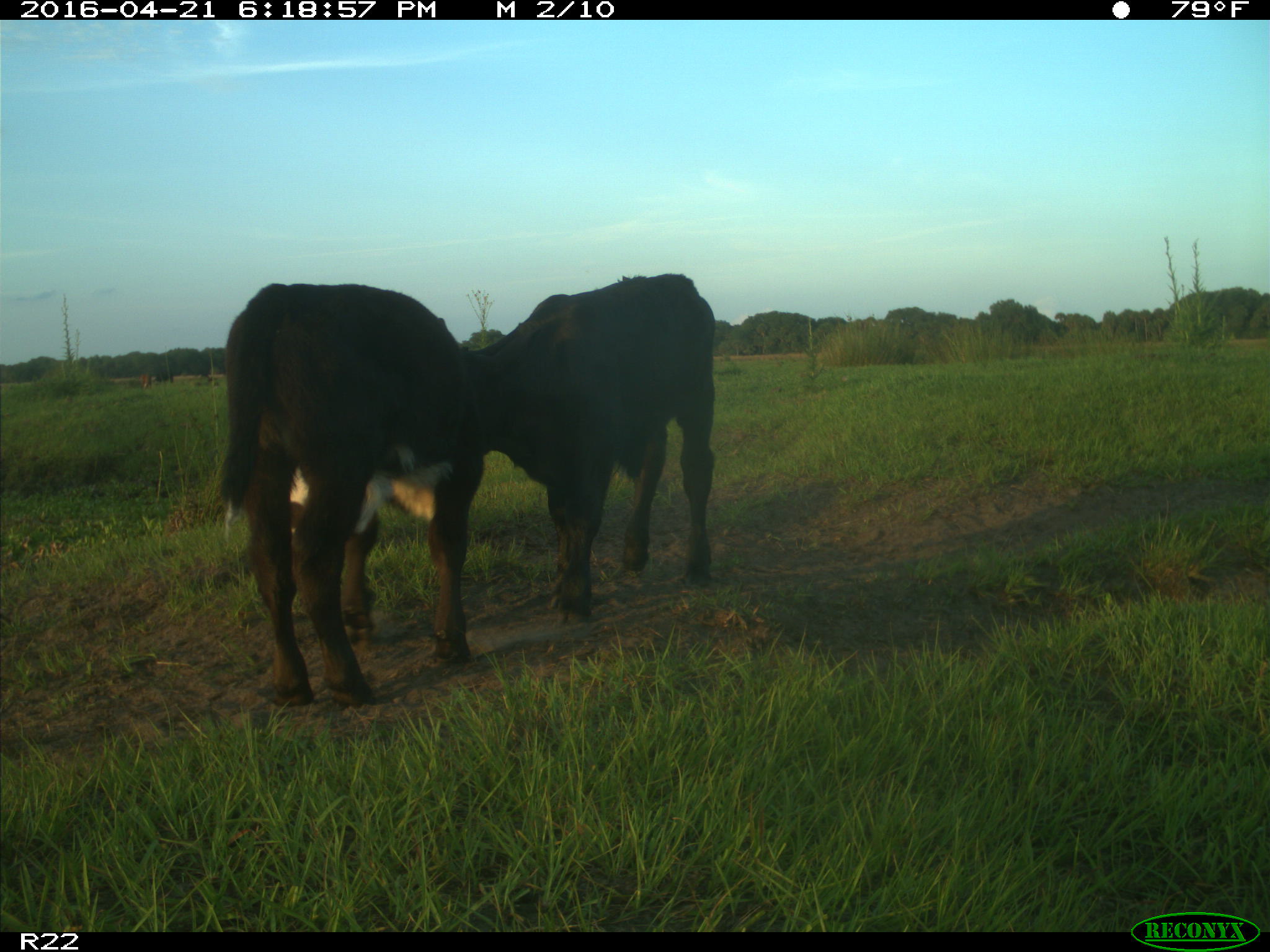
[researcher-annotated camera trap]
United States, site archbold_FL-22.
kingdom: Animalia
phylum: Chordata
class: Mammalia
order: Artiodactyla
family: Bovidae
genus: Bos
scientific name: Bos taurus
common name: domestic cow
Bos taurus (domestic cow).